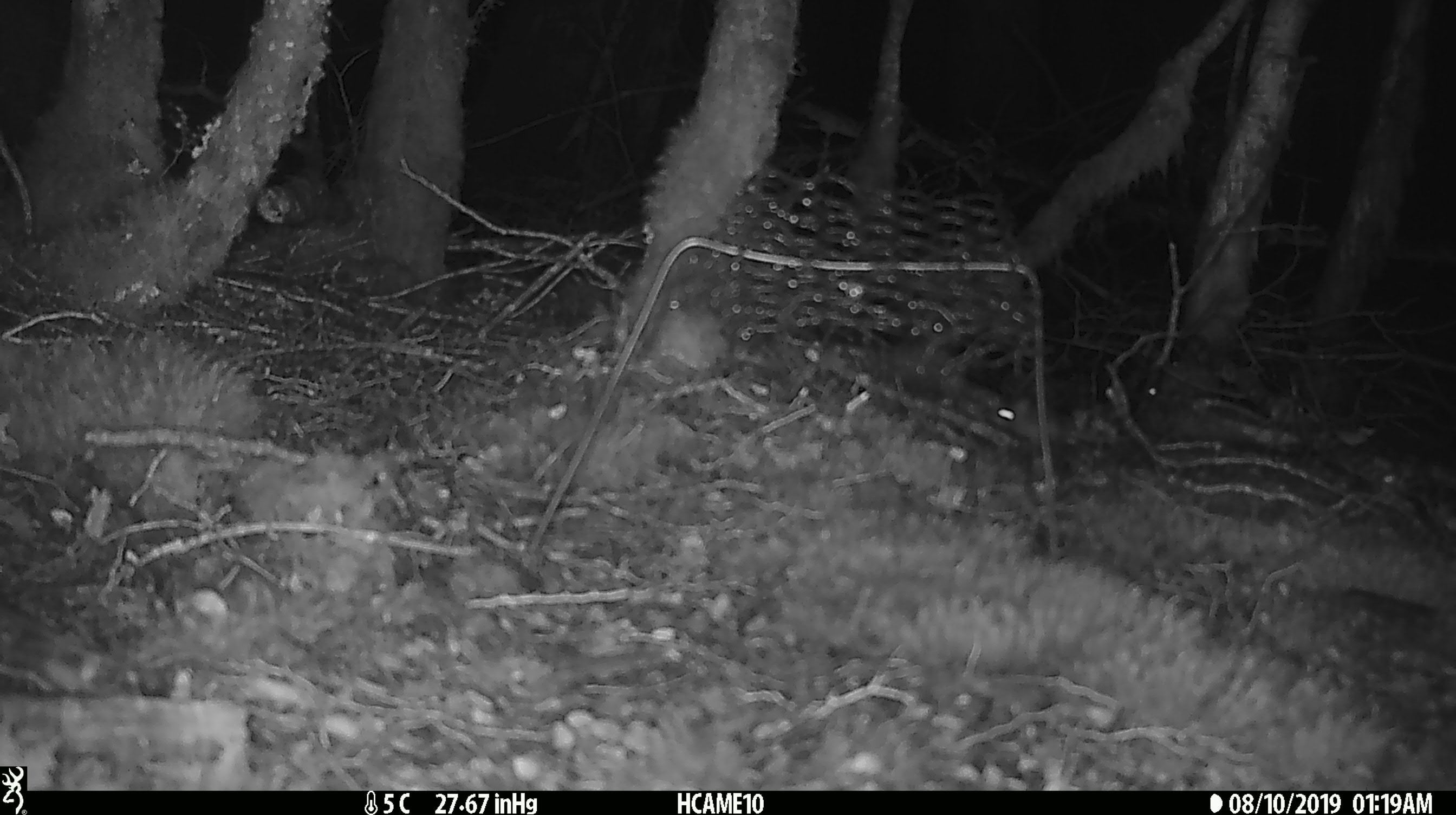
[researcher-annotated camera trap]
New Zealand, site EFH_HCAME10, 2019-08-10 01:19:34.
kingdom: Animalia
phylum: Chordata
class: Mammalia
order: Rodentia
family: Muridae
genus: Mus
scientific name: Mus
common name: mouse